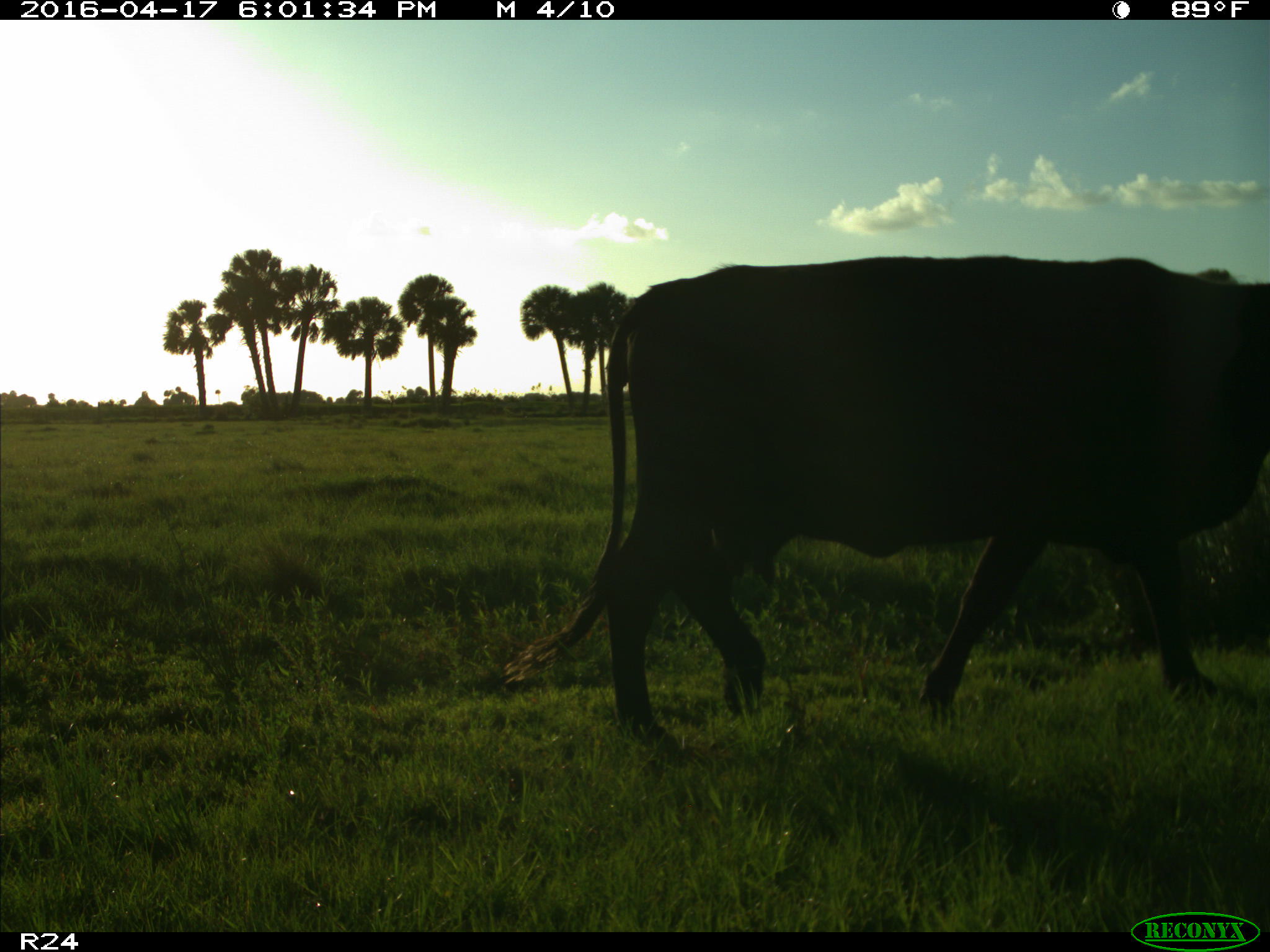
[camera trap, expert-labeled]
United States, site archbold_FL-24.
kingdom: Animalia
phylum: Chordata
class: Mammalia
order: Artiodactyla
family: Bovidae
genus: Bos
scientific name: Bos taurus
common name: domestic cow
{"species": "Bos taurus (domestic cow)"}